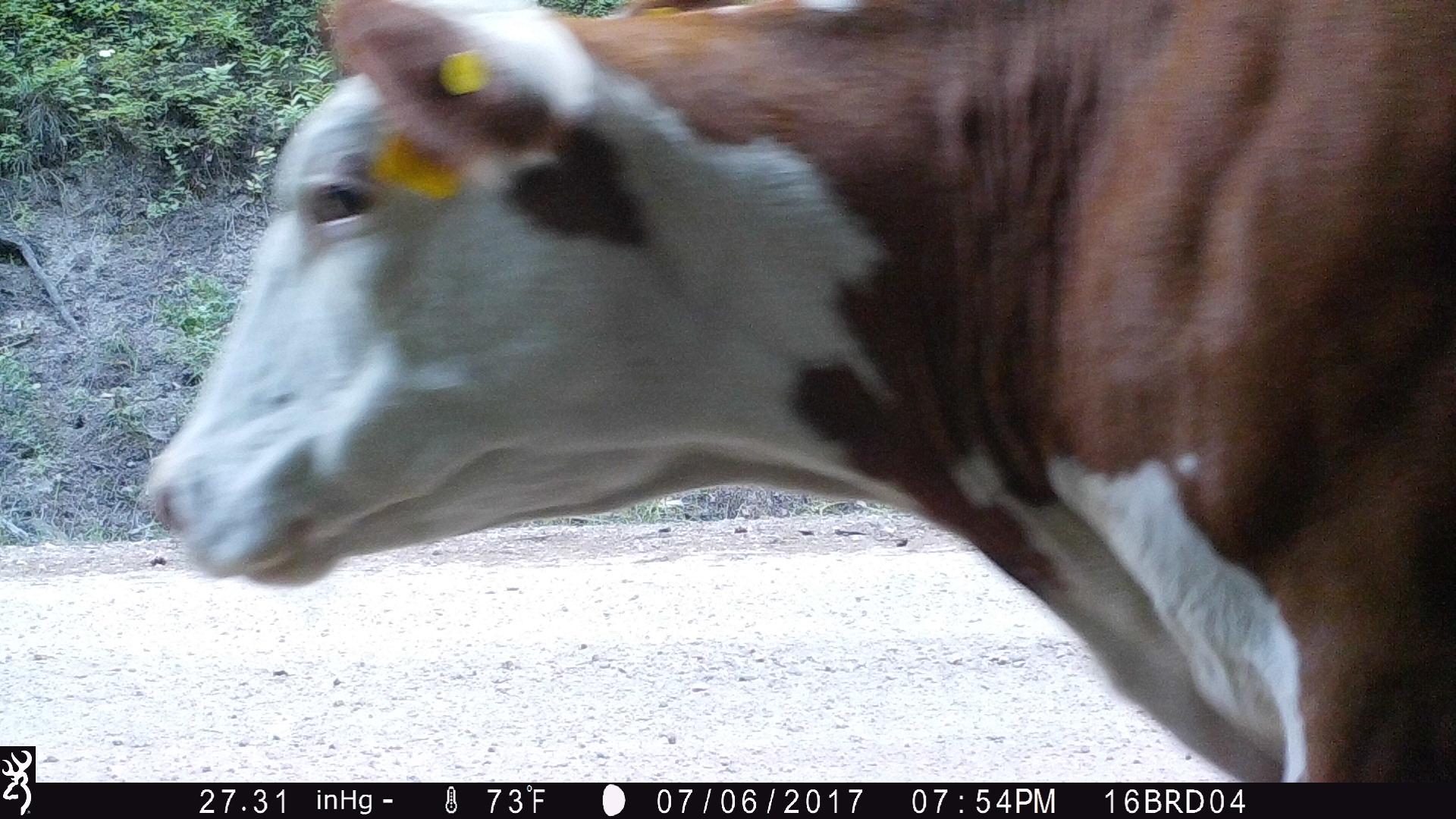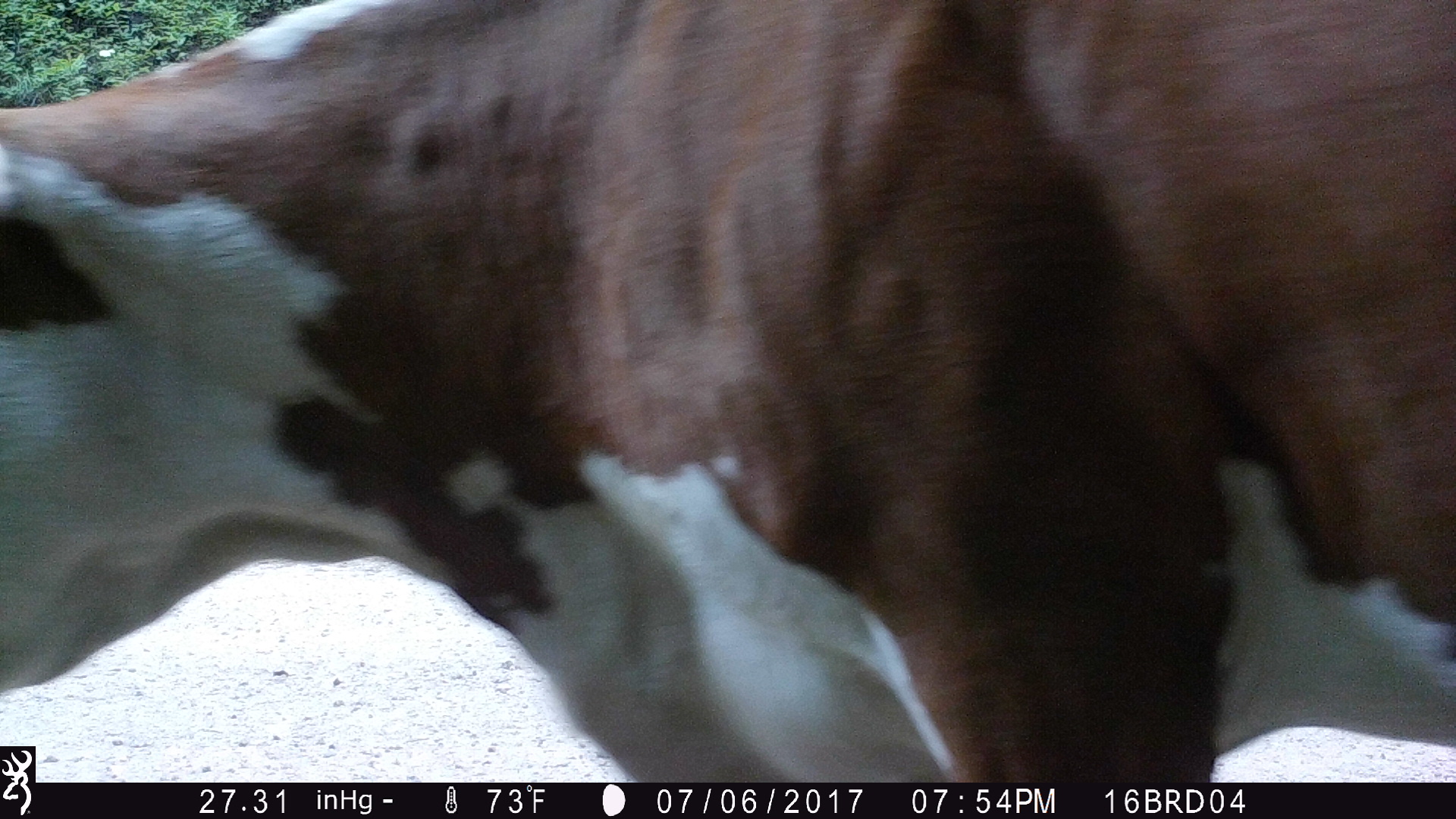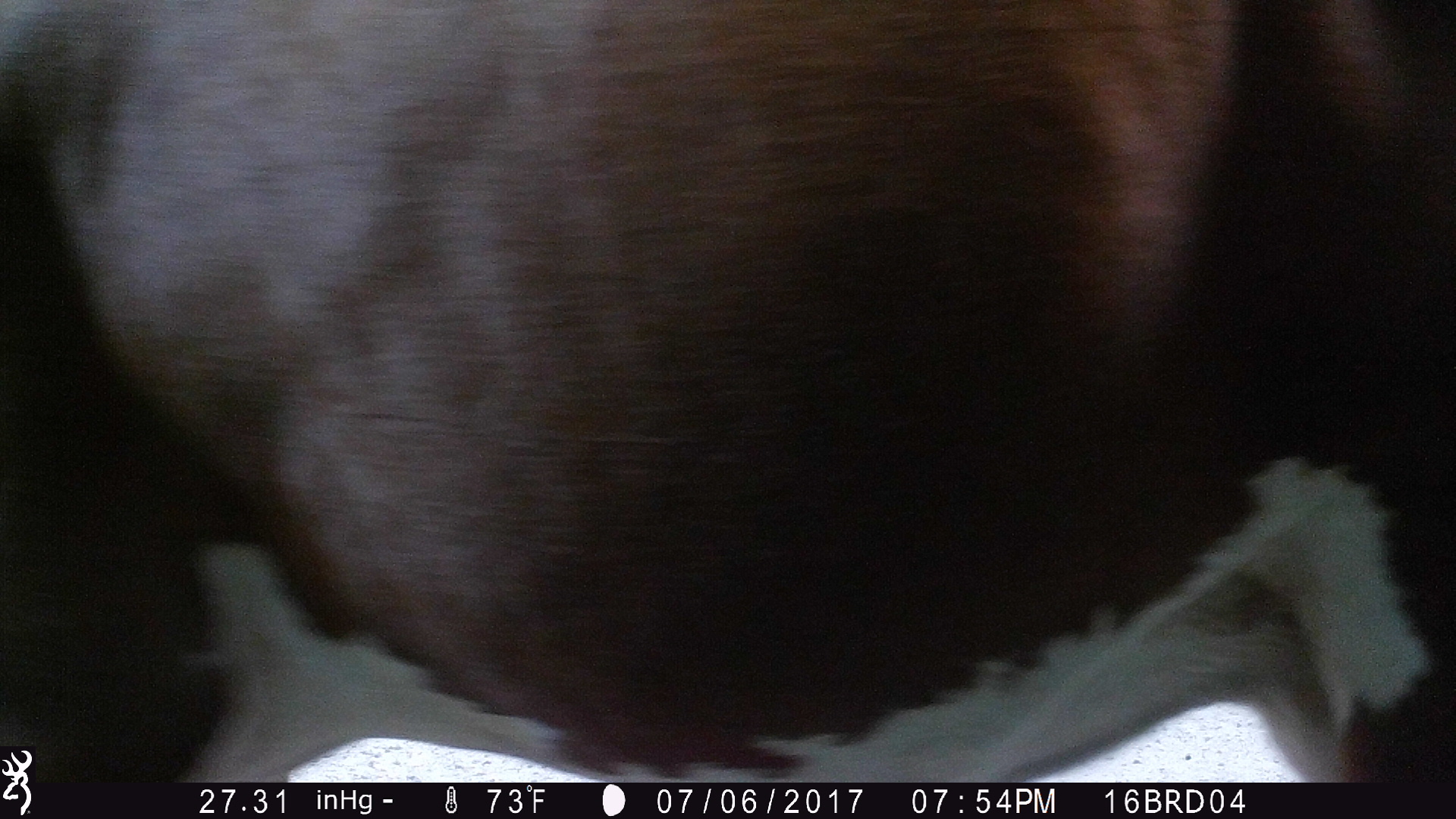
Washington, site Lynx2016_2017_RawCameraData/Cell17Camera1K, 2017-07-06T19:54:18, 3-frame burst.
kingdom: Animalia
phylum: Chordata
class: Mammalia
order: Artiodactyla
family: Bovidae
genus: Bos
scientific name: Bos taurus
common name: domestic cattle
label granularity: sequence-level